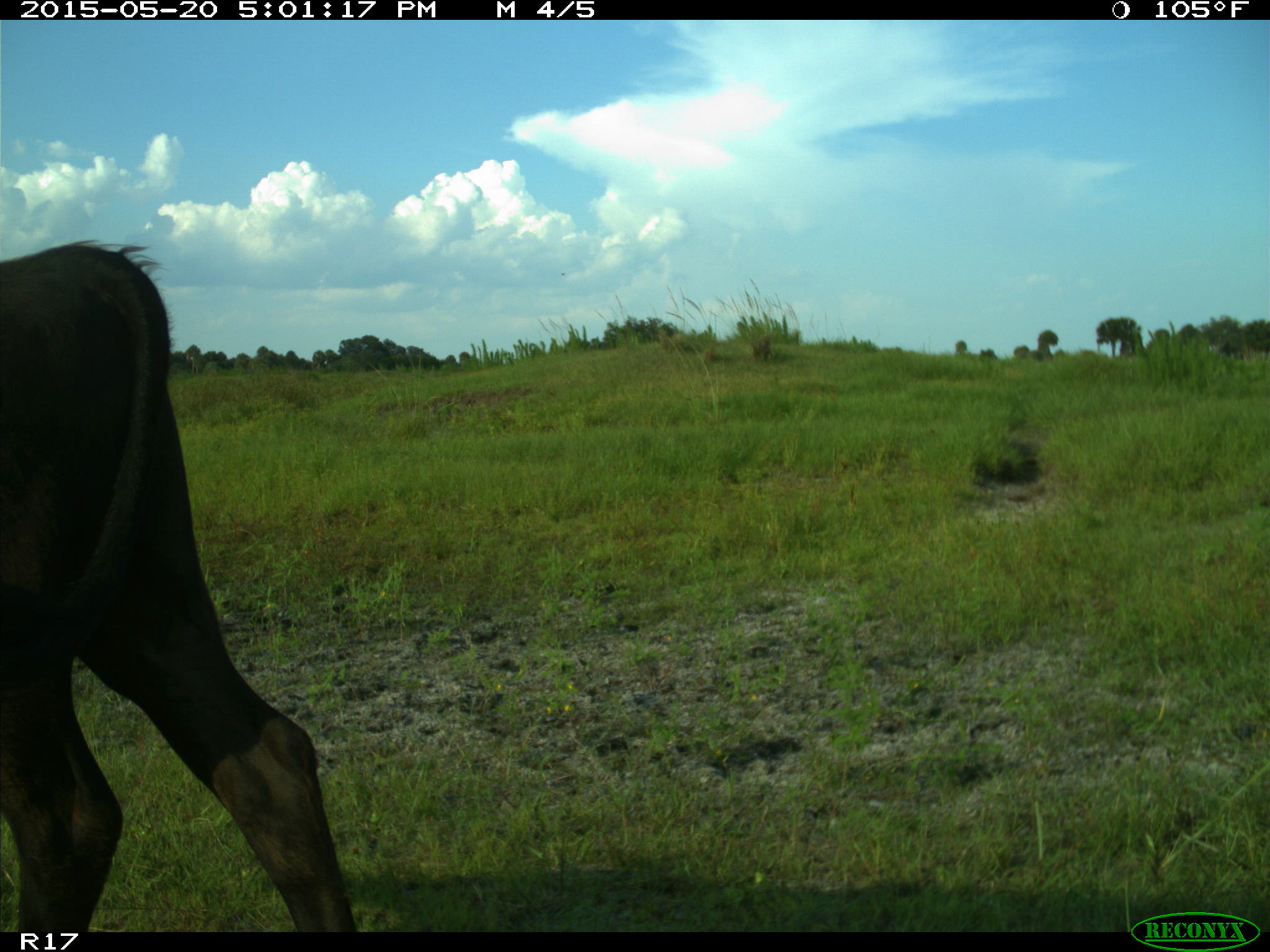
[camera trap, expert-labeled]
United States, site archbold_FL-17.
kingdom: Animalia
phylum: Chordata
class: Mammalia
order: Artiodactyla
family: Bovidae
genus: Bos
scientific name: Bos taurus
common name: domestic cow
Bos taurus (domestic cow).